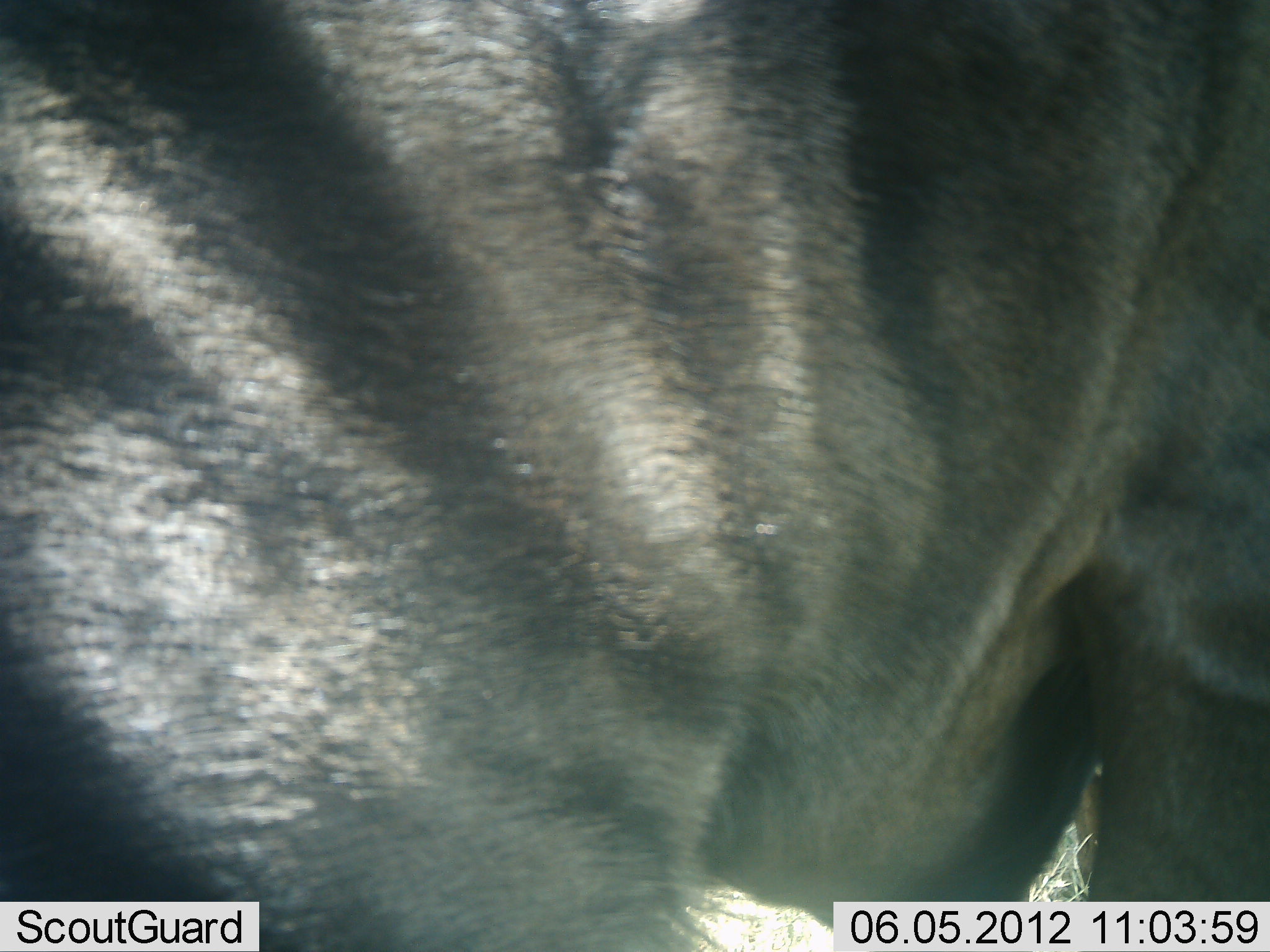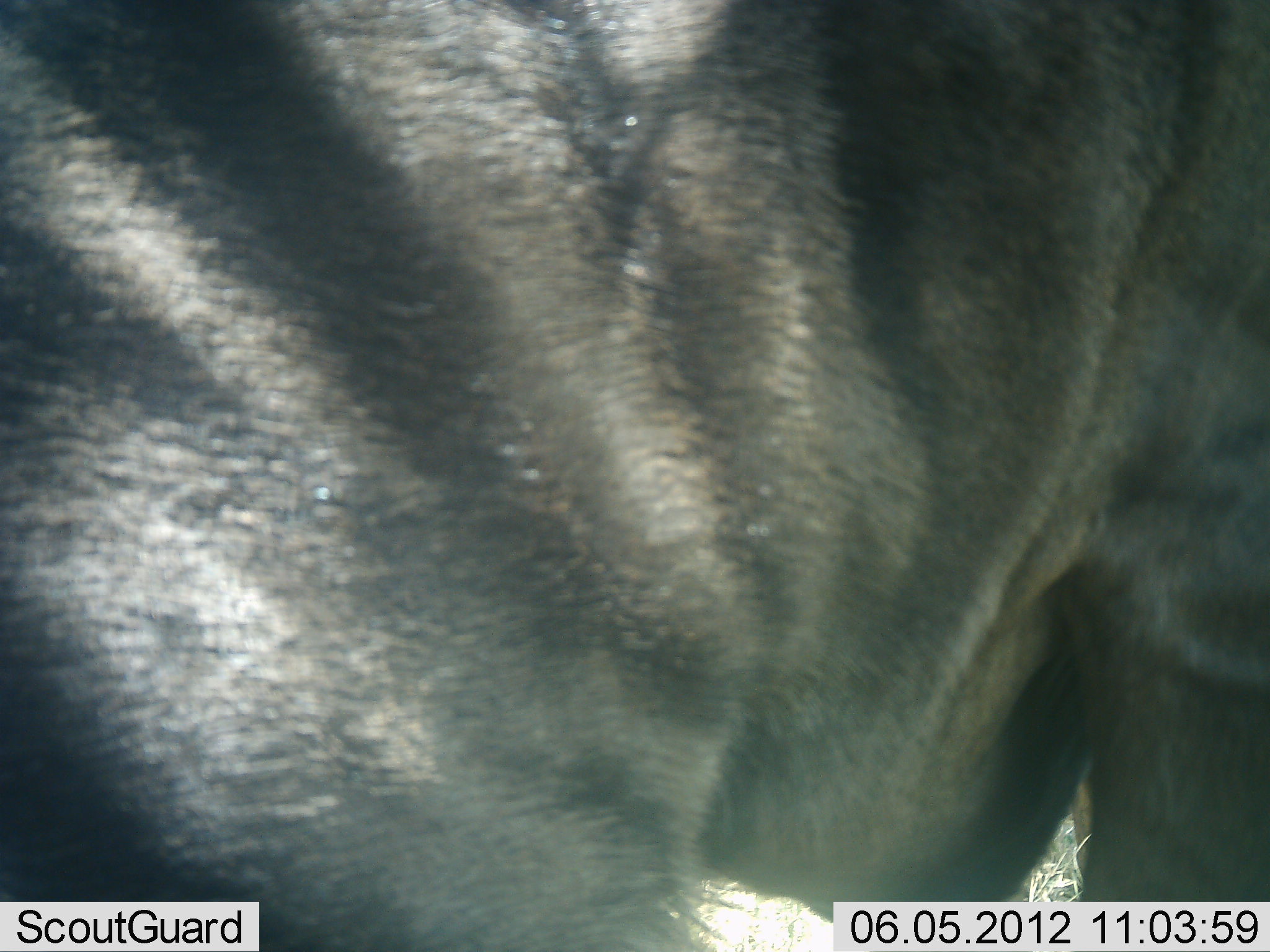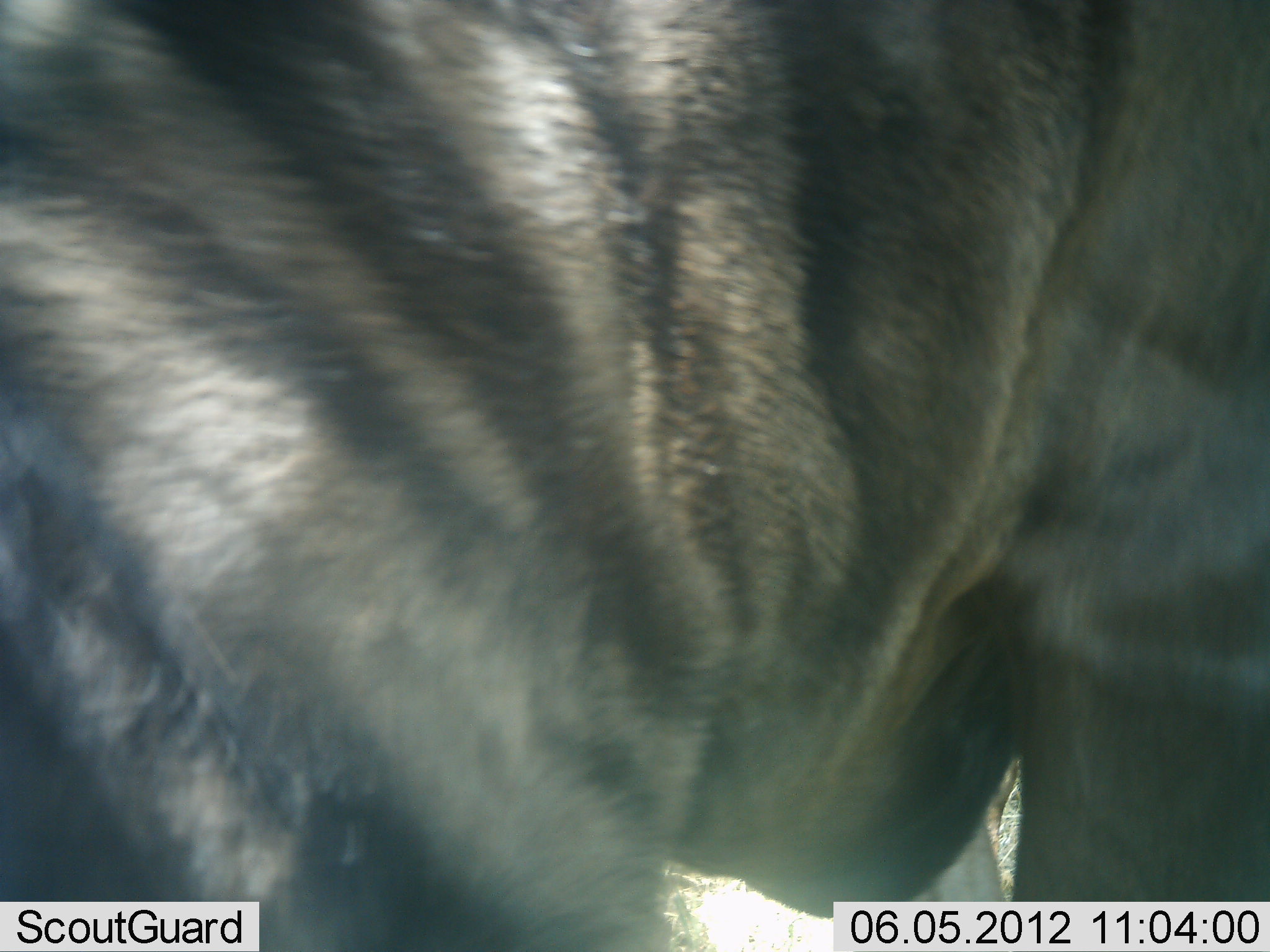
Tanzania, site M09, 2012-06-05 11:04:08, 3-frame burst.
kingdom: Animalia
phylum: Chordata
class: Mammalia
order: Artiodactyla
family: Bovidae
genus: Connochaetes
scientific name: Connochaetes taurinus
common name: blue wildebeest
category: wildebeest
Wildebeest (blue wildebeest) (Connochaetes taurinus), count 1. Behavior (volunteer vote fractions): standing 90%, resting 0%, moving 0%, interacting 10%. Young present (vote fraction): 0%. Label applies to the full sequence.